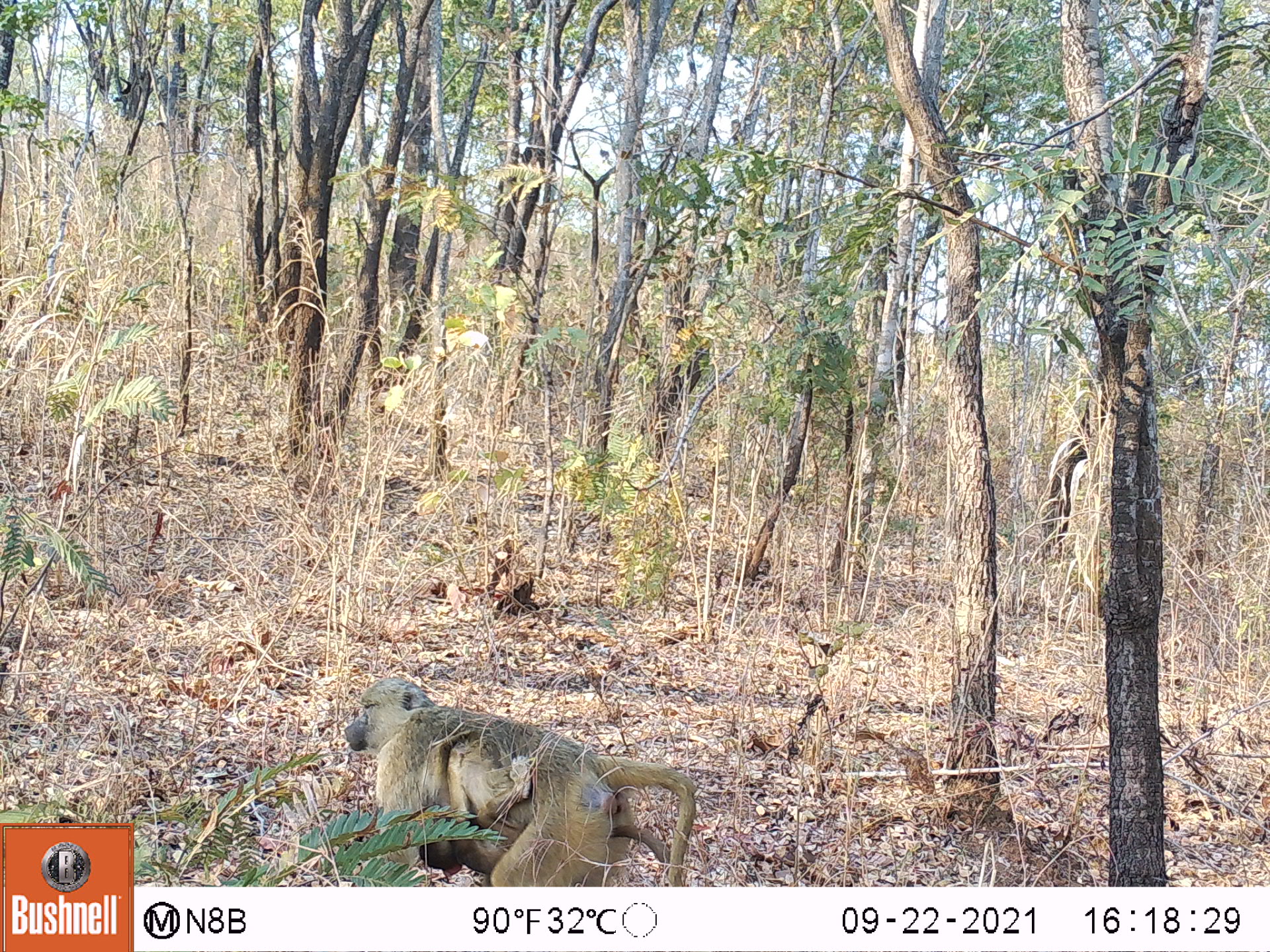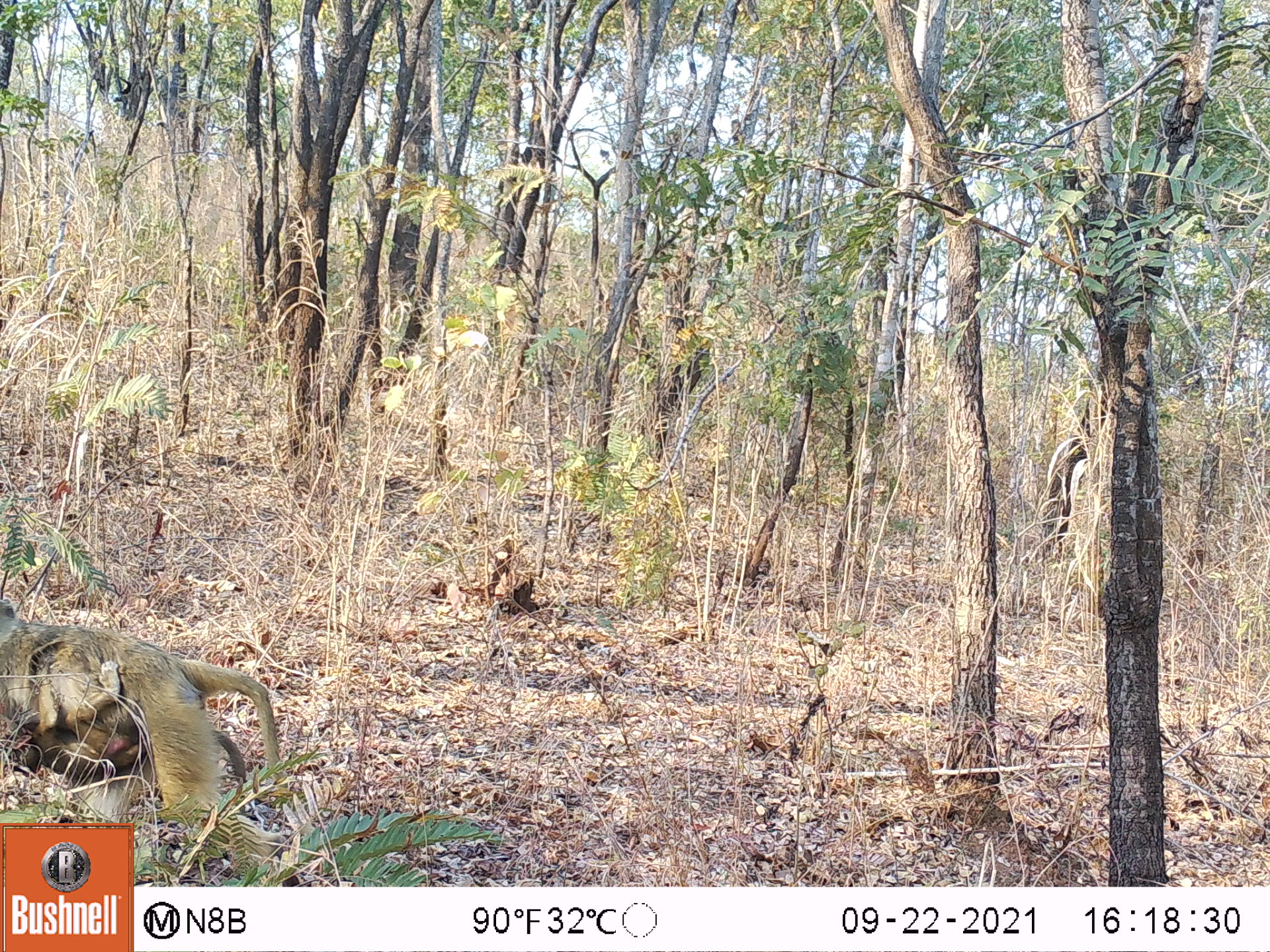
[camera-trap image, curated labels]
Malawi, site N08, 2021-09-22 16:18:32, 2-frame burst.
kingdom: Animalia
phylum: Chordata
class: Mammalia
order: Primates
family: Cercopithecidae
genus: Papio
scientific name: Papio cynocephalus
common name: yellow baboon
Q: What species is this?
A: Yellow baboon (Papio cynocephalus).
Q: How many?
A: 2.